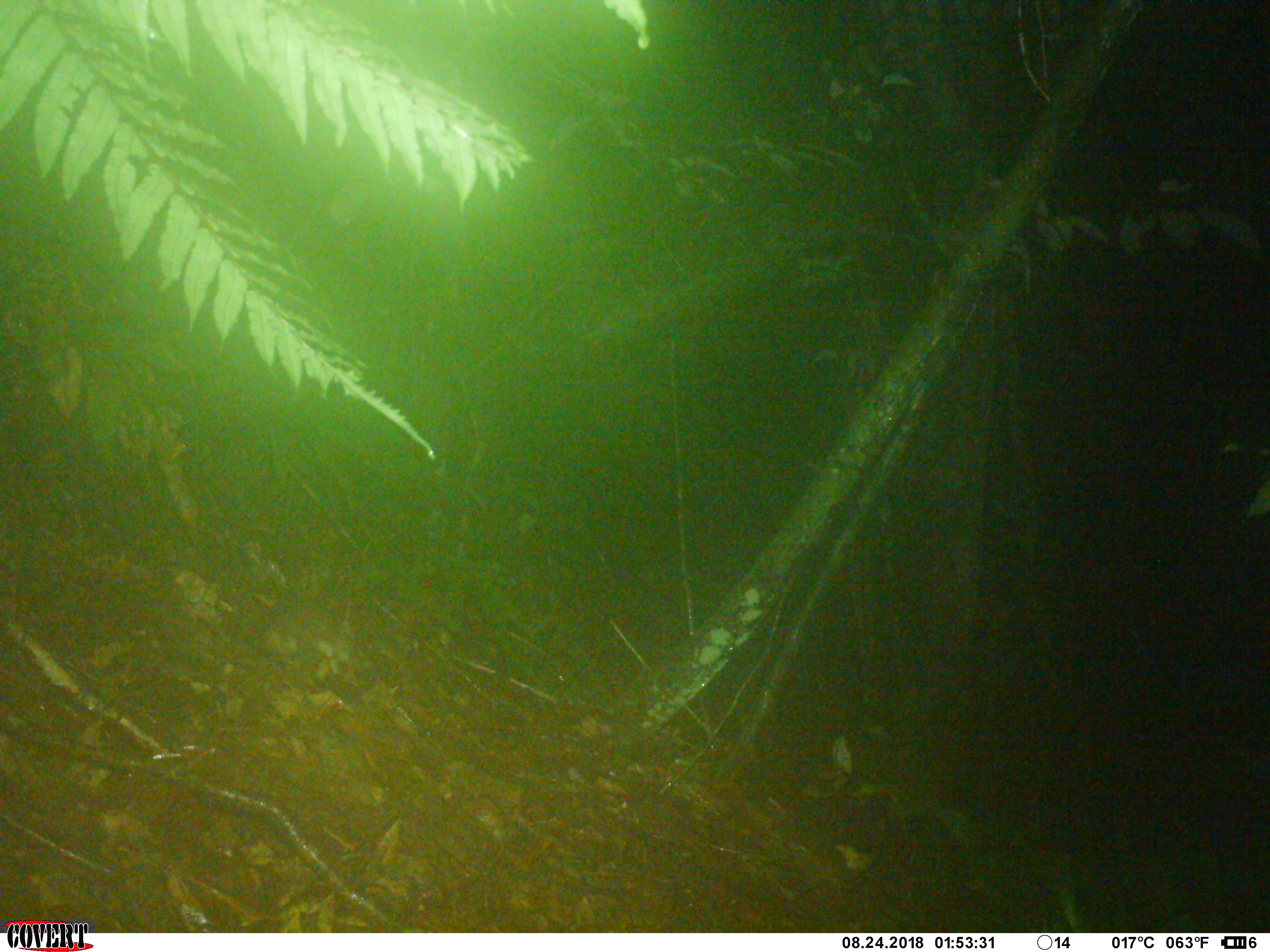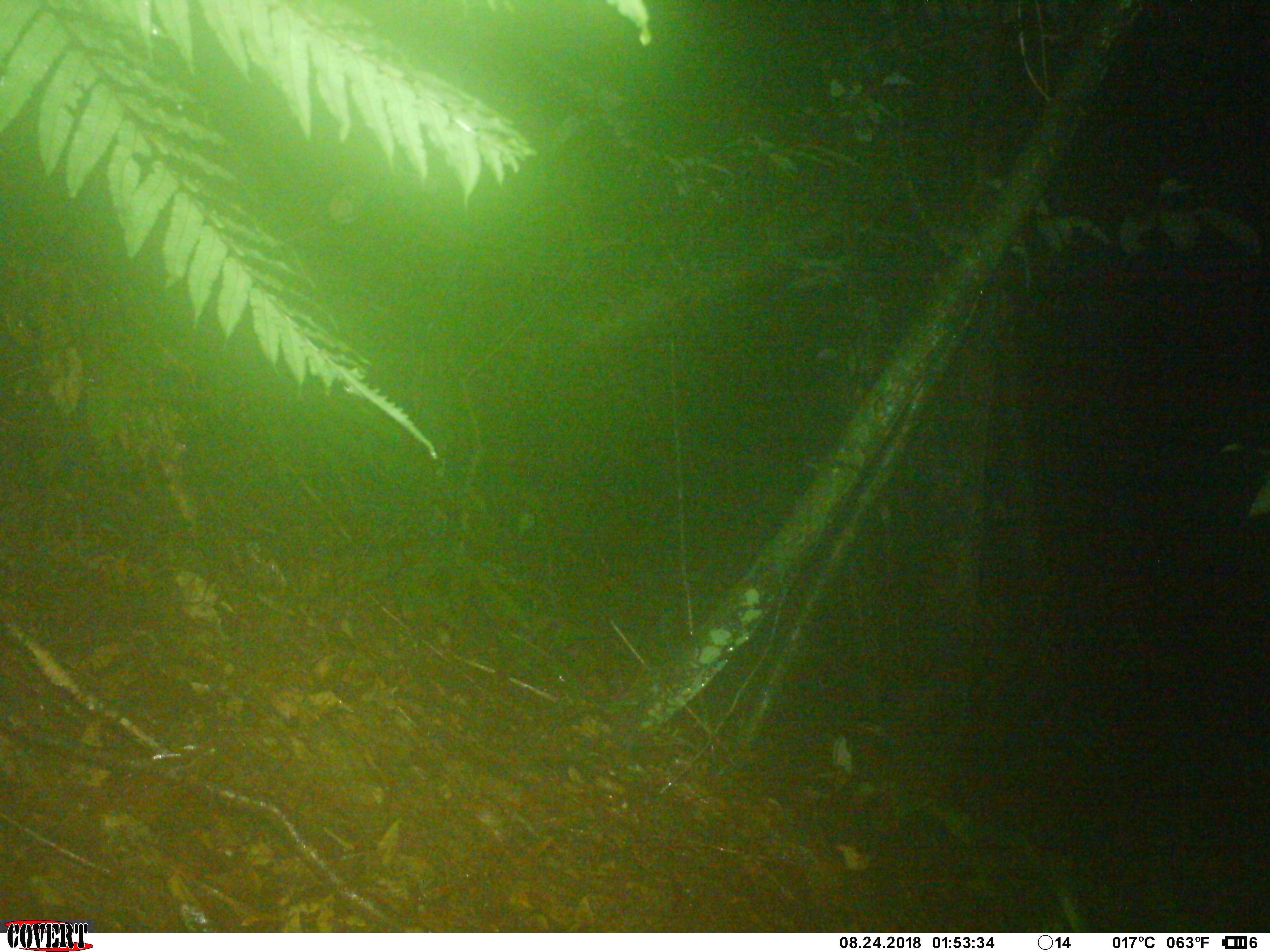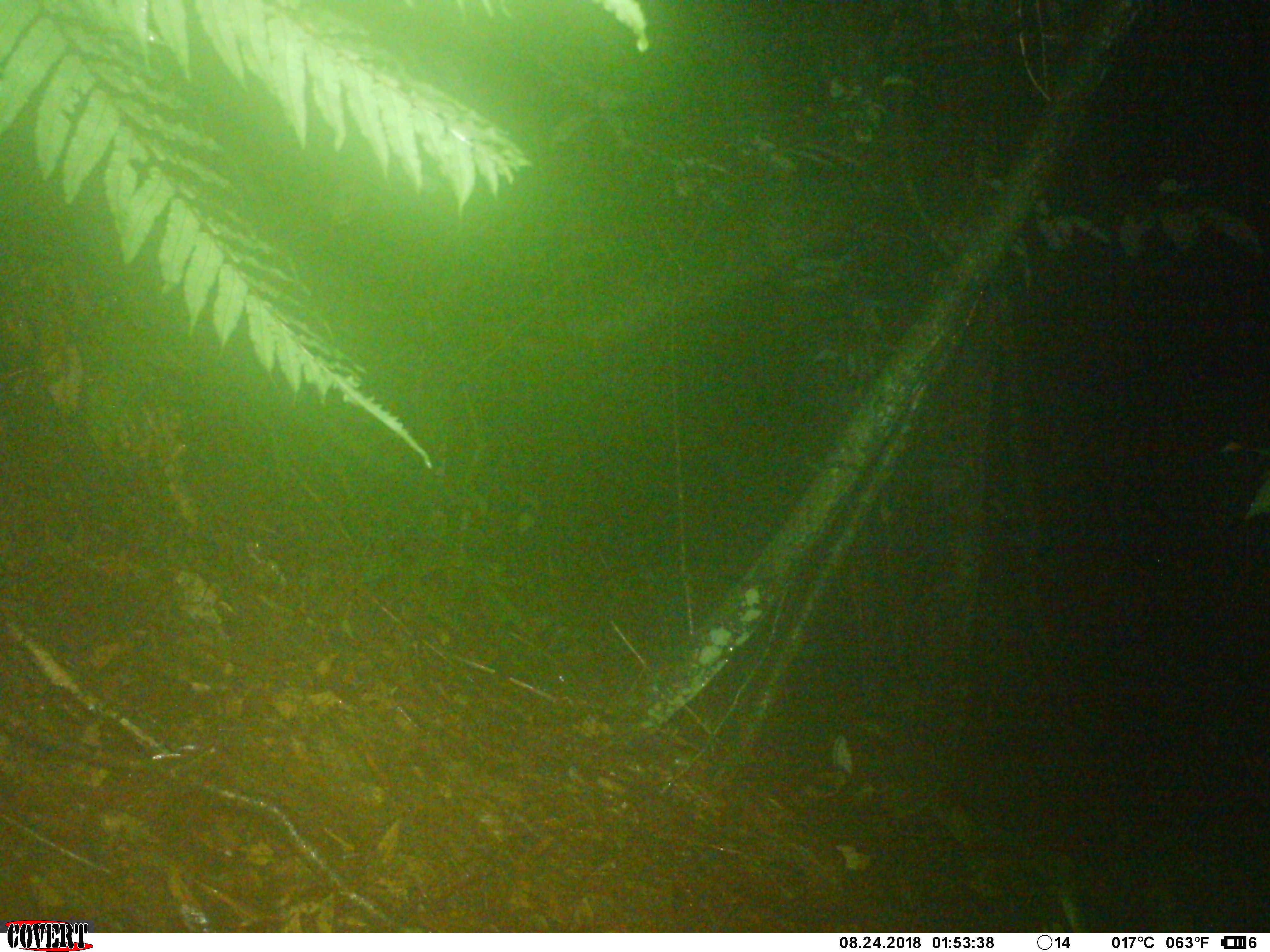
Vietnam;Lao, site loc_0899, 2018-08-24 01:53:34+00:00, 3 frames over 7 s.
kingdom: Animalia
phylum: Chordata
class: Mammalia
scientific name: Mammalia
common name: mammal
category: unidentified small mammal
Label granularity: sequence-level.